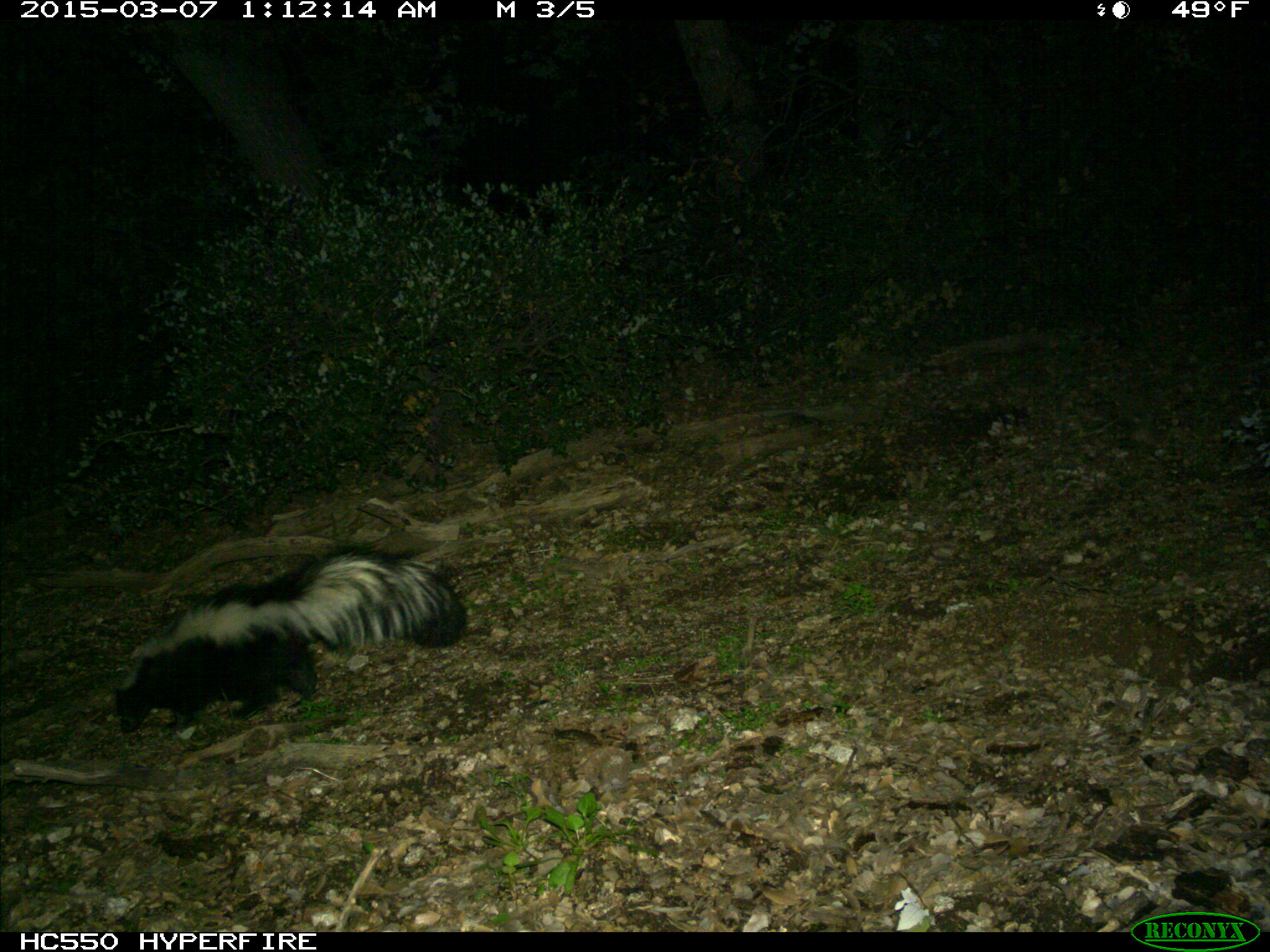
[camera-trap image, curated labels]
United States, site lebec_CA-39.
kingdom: Animalia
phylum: Chordata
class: Mammalia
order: Carnivora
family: Mephitidae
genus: Mephitis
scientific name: Mephitis mephitis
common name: striped skunk